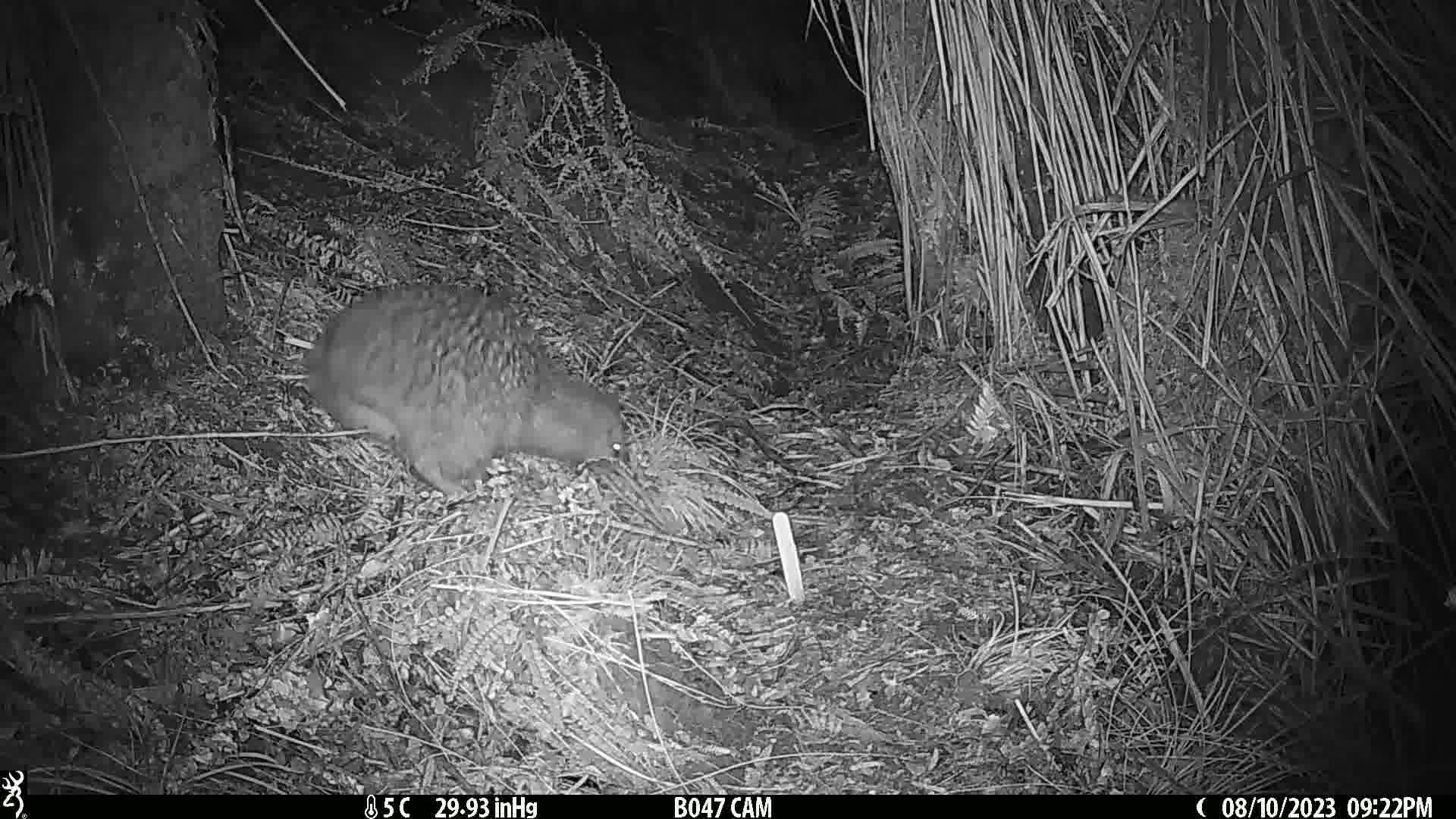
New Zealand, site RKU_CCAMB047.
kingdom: Animalia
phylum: Chordata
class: Aves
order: Apterygiformes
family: Apterygidae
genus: Apteryx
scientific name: Apteryx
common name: kiwi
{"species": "kiwi (Apteryx)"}